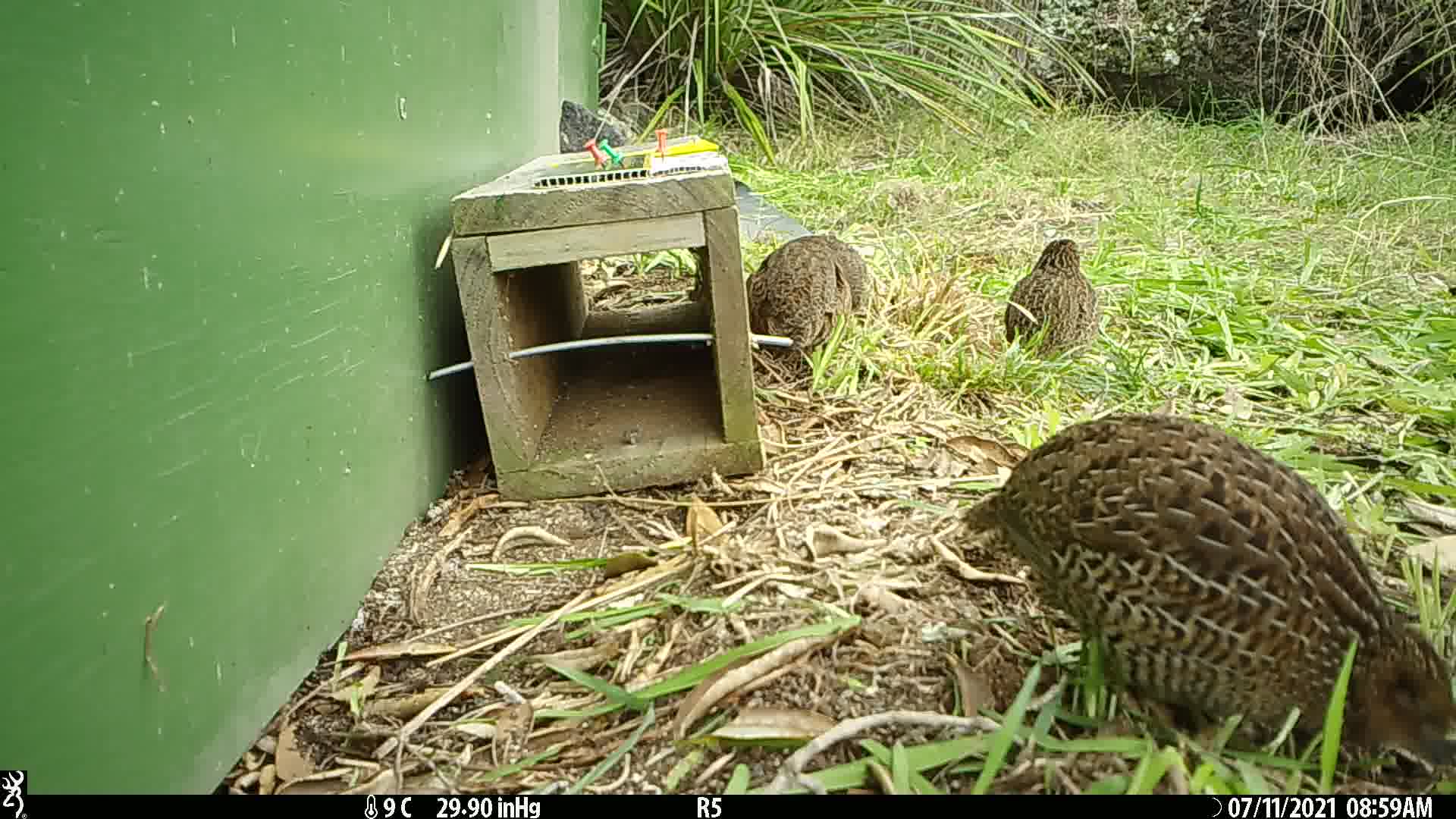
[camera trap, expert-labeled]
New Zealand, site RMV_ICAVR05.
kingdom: Animalia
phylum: Chordata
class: Aves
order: Galliformes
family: Phasianidae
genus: Synoicus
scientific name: Synoicus ypsilophorus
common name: brown quail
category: quail brown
Quail brown (brown quail) (Synoicus ypsilophorus).